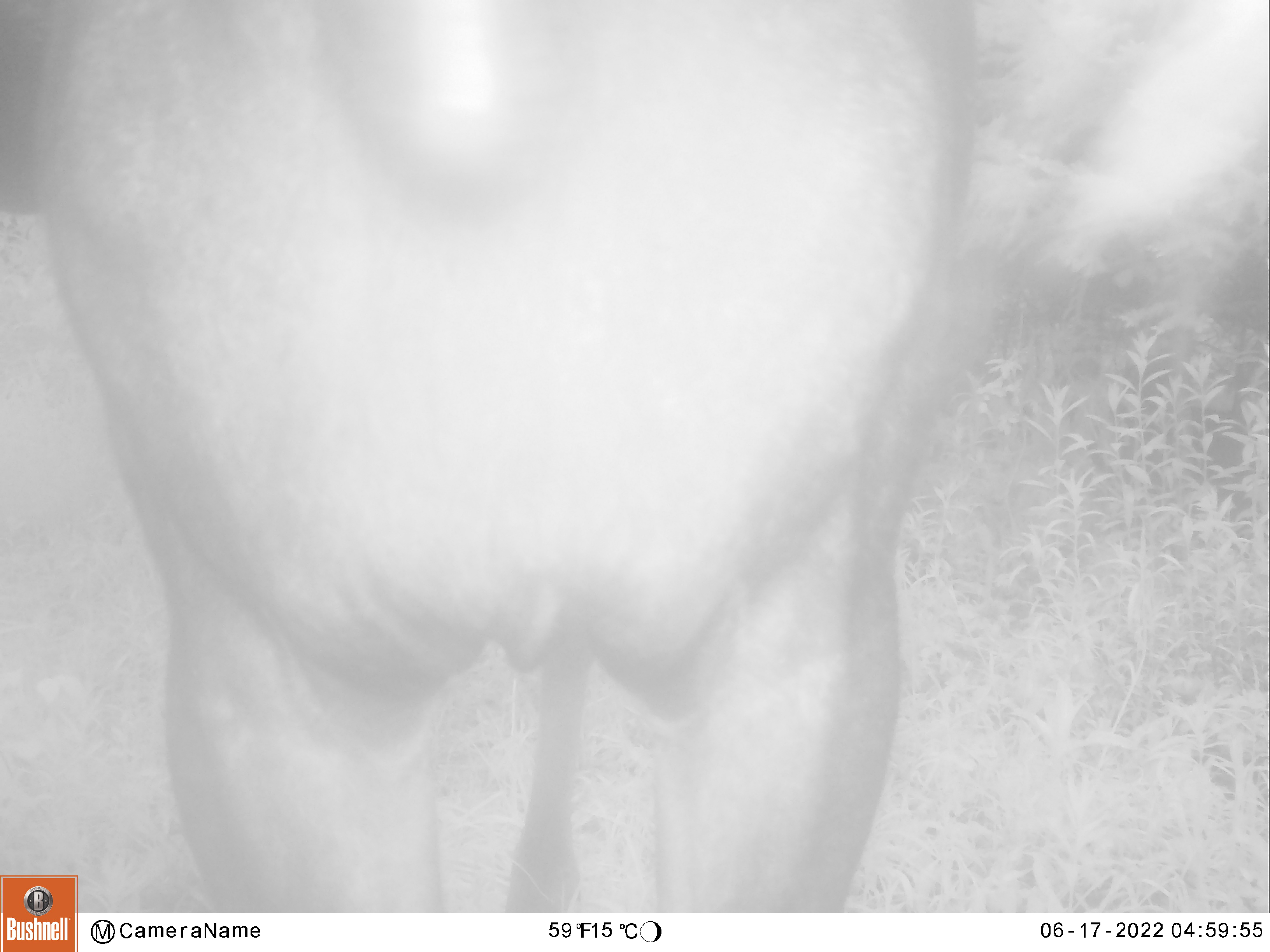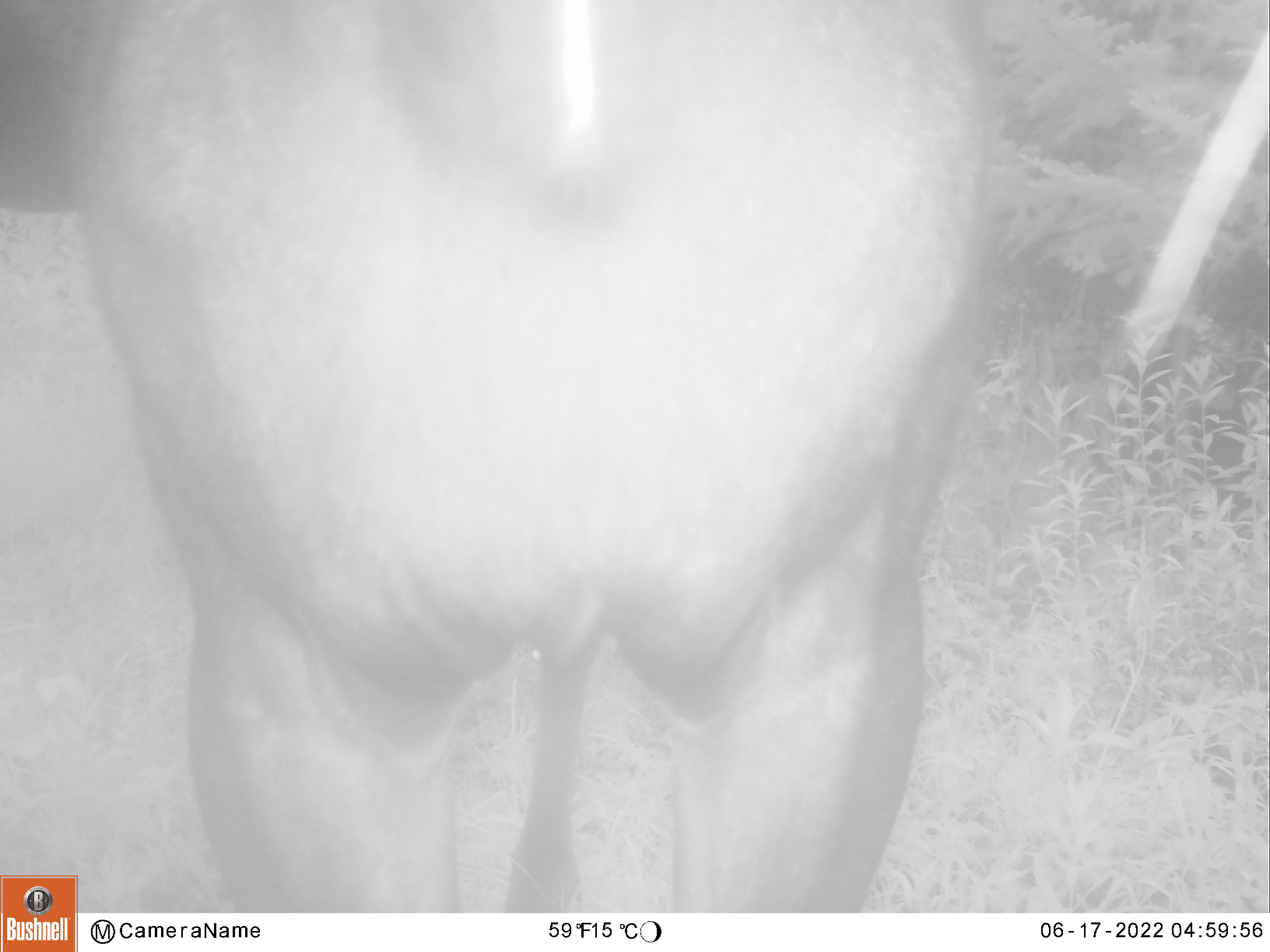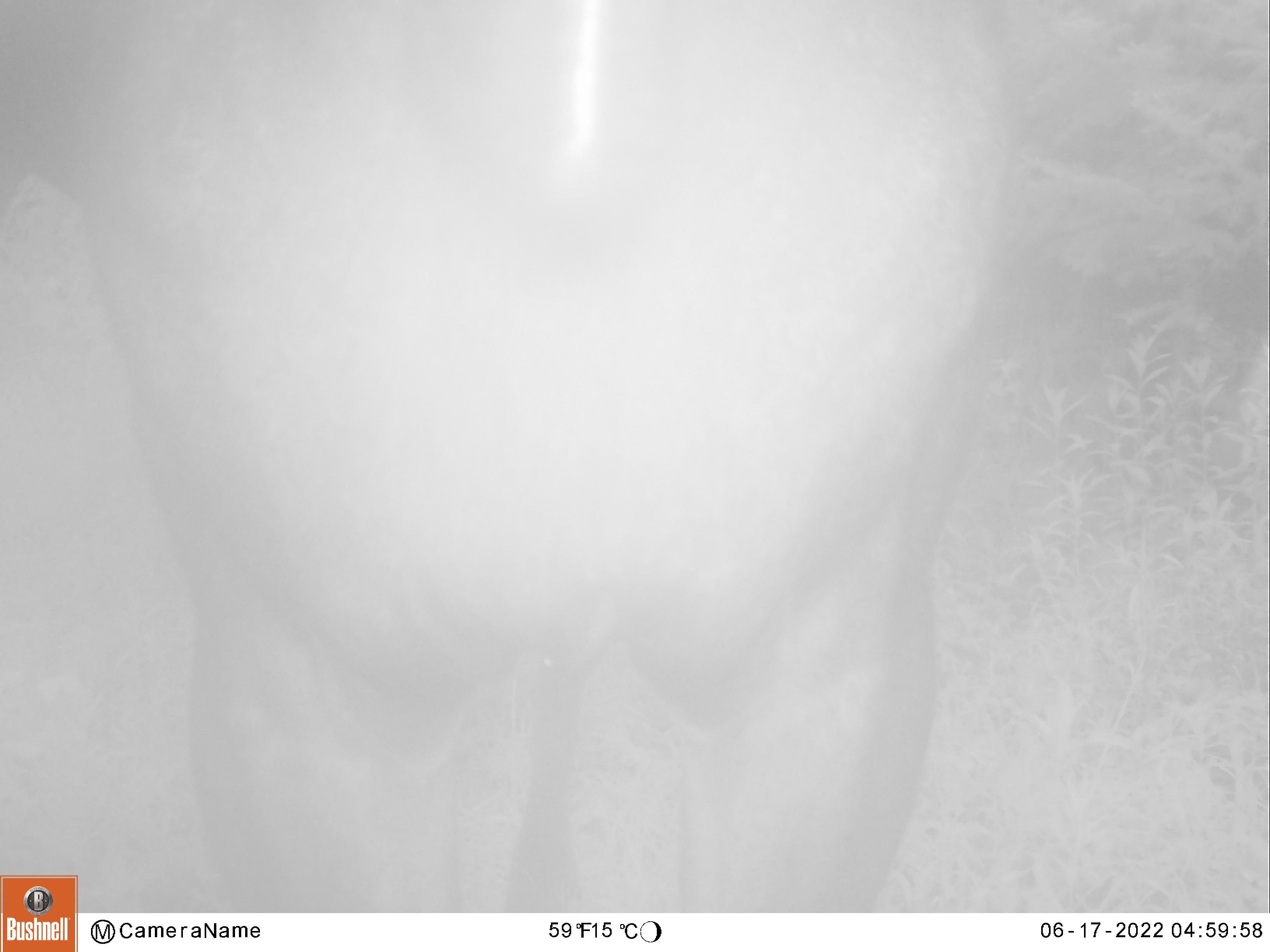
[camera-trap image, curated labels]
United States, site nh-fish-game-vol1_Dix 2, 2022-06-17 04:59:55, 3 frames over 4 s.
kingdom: Animalia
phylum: Chordata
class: Mammalia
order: Artiodactyla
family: Cervidae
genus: Alces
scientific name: Alces alces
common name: moose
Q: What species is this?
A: Moose (Alces alces).